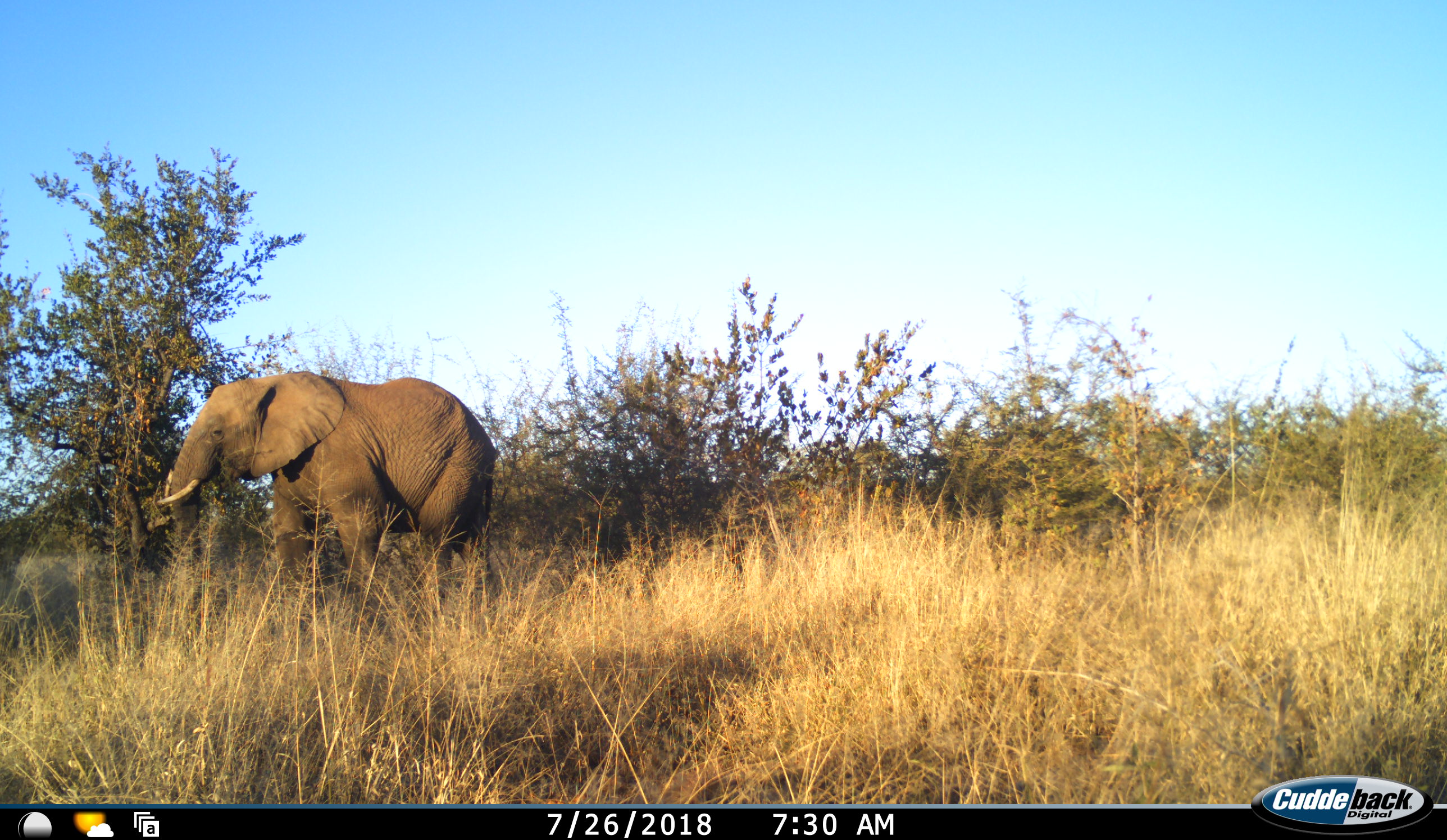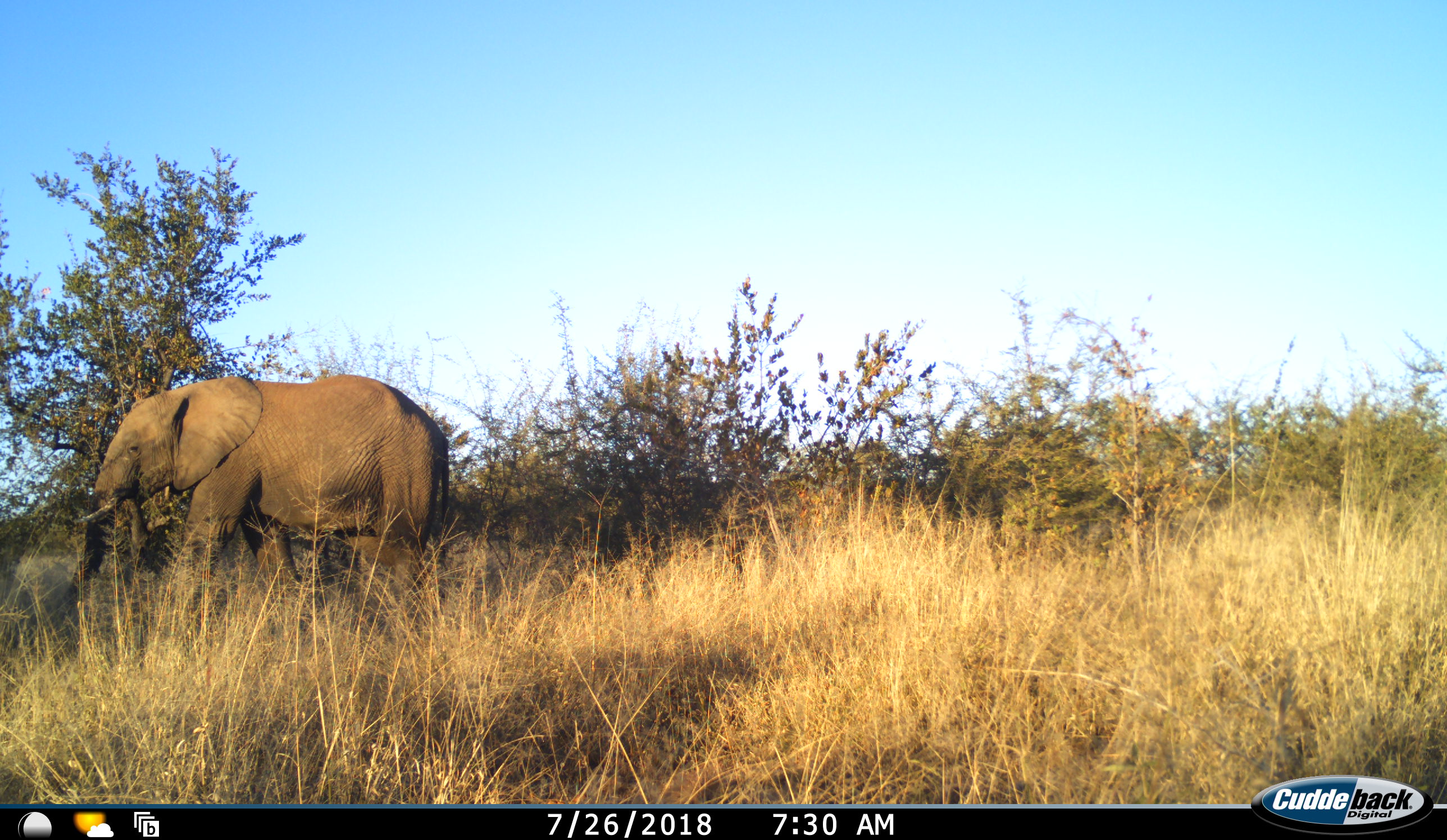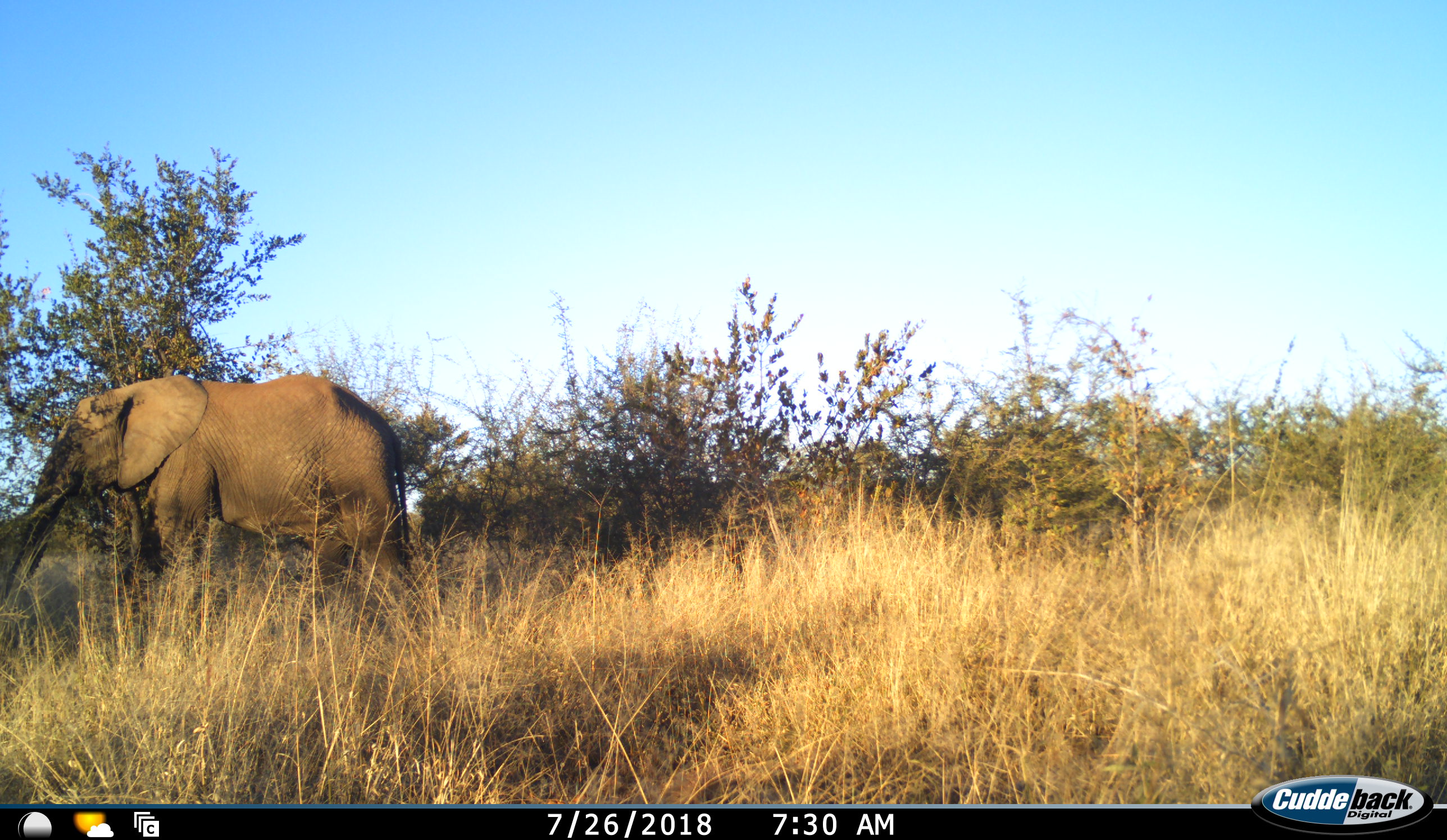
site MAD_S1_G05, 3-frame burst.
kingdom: Animalia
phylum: Chordata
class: Mammalia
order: Proboscidea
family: Elephantidae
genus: Loxodonta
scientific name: Loxodonta africana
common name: african bush elephant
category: elephant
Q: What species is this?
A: Elephant (african bush elephant) (Loxodonta africana).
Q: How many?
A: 1.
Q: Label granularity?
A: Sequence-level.